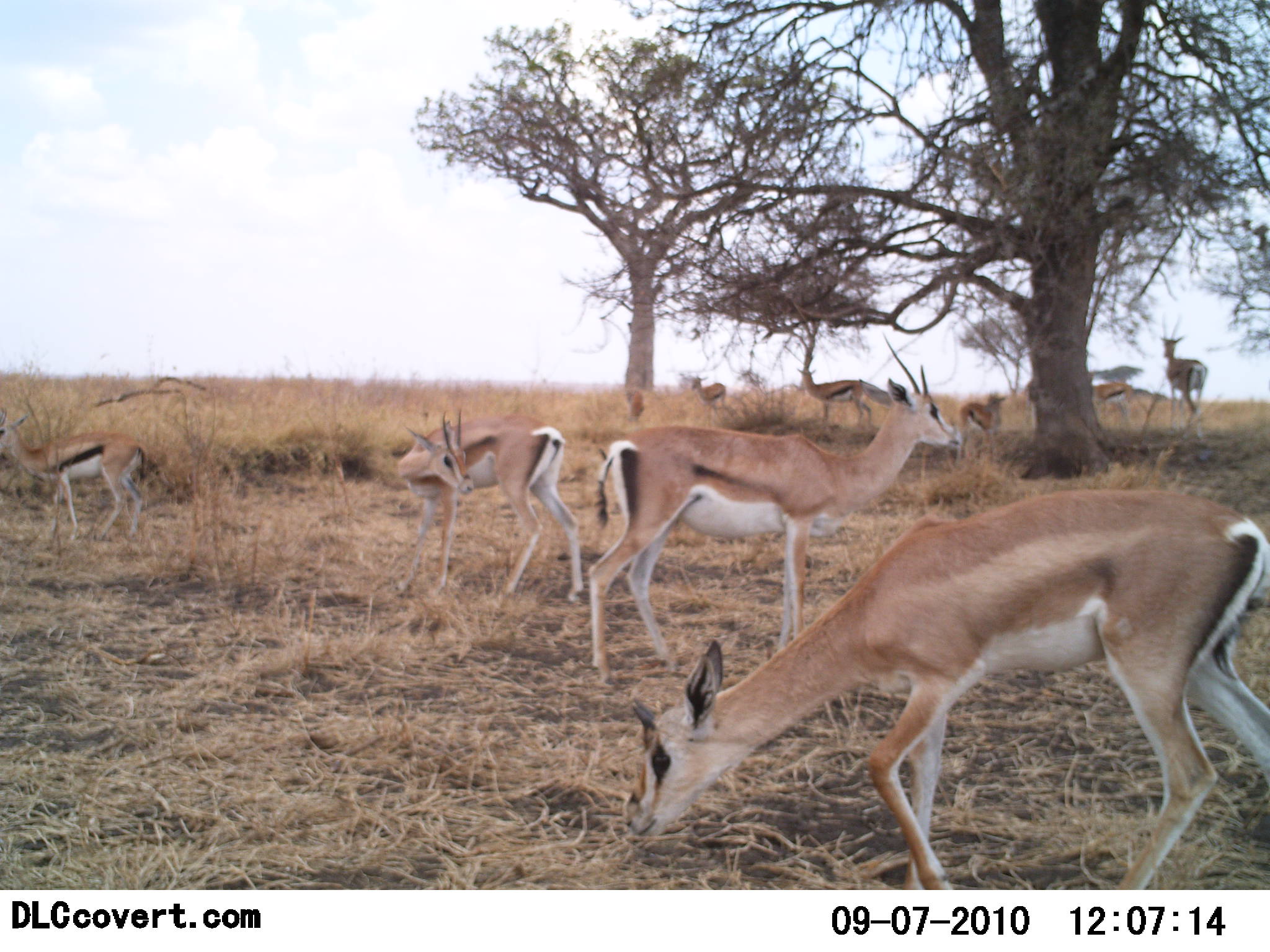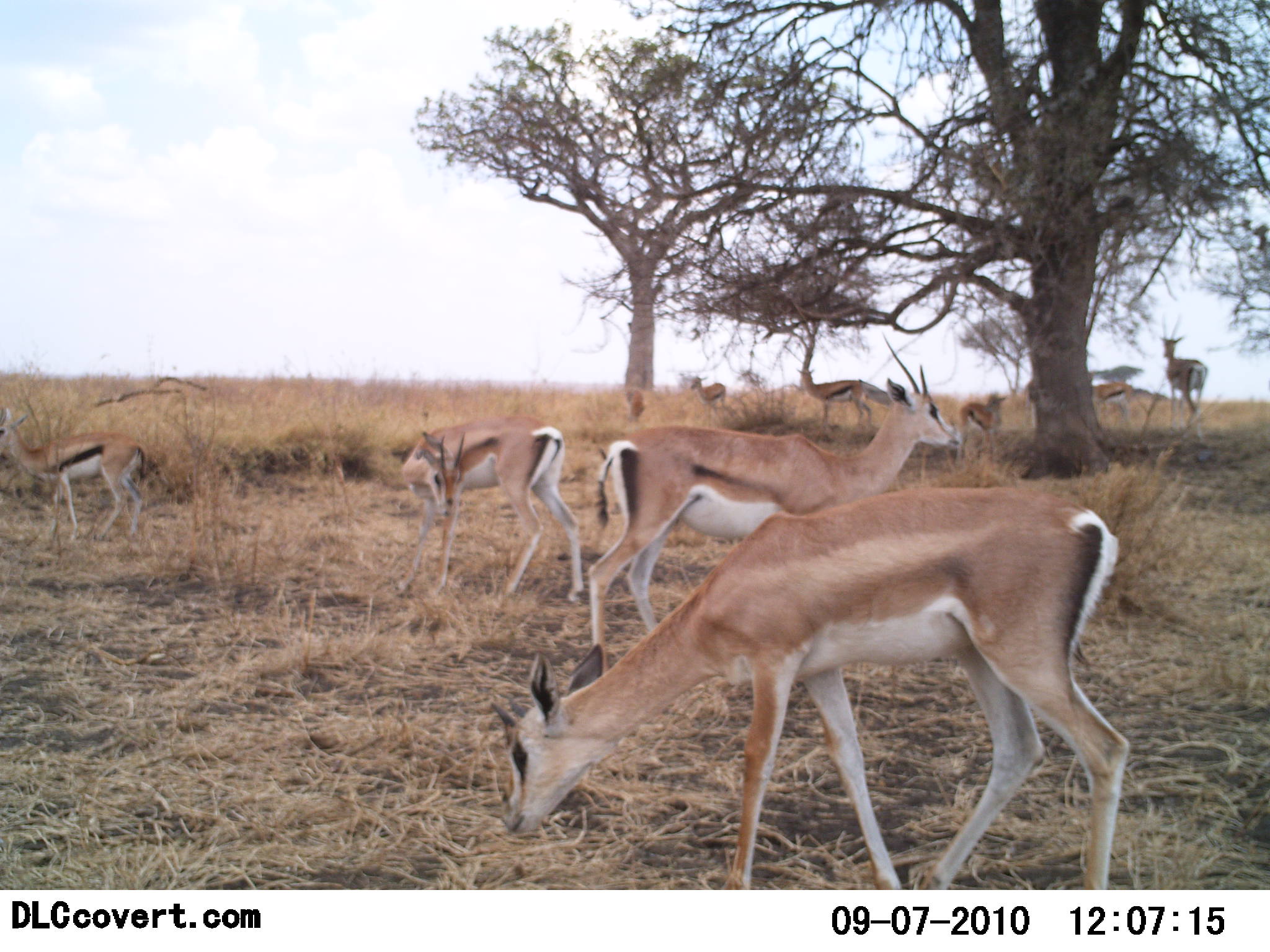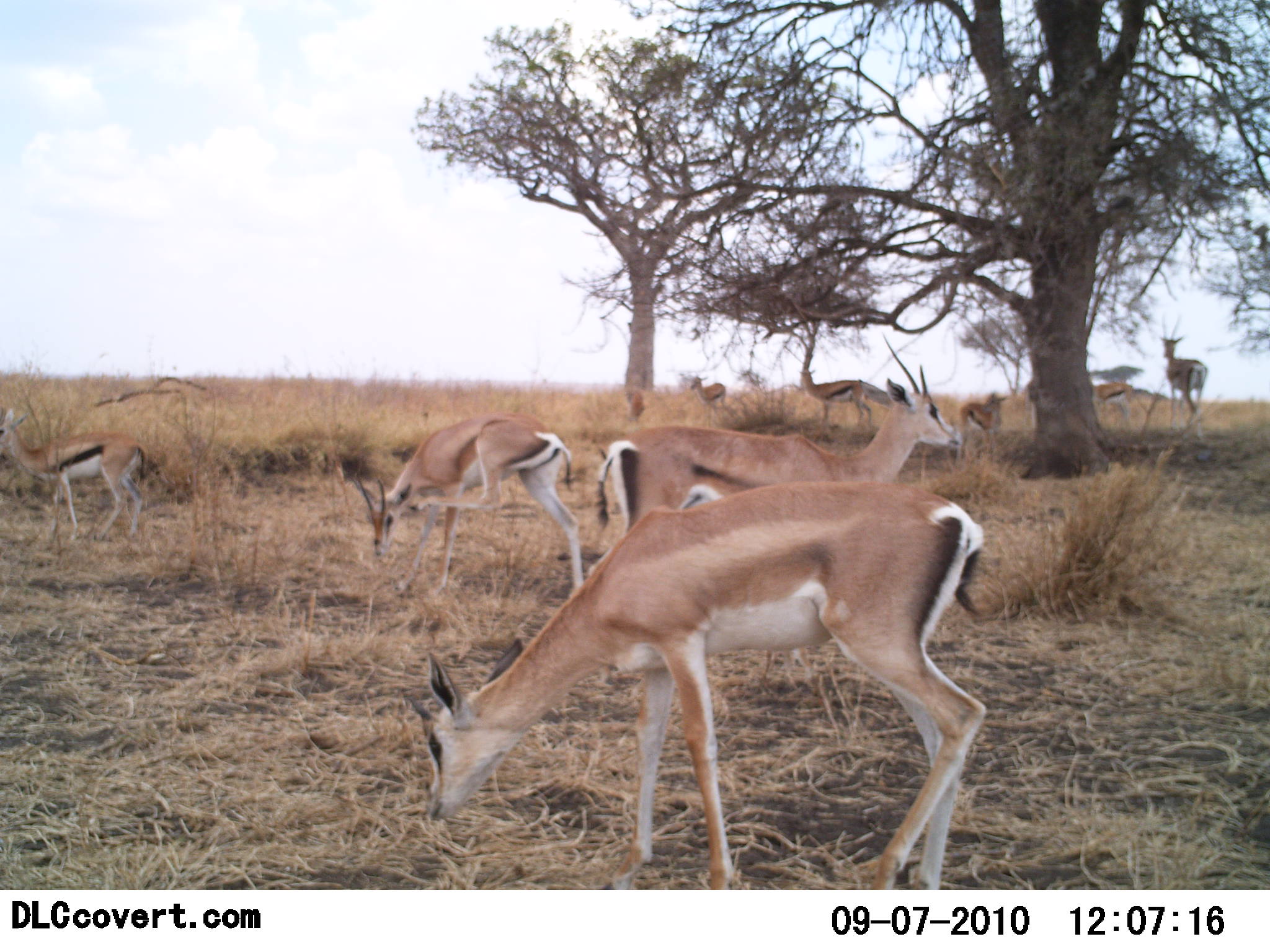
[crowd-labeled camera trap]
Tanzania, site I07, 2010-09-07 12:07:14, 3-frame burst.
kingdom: Animalia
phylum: Chordata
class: Mammalia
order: Artiodactyla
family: Bovidae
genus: Eudorcas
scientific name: Eudorcas thomsonii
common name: thomson's gazelle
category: gazellethomsons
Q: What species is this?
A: Gazellethomsons (thomson's gazelle) (Eudorcas thomsonii).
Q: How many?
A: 7.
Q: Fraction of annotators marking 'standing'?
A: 68%.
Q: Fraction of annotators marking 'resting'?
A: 5%.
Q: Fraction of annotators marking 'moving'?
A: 11%.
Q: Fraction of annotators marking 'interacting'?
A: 5%.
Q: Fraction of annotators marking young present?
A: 11%.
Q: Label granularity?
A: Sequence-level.